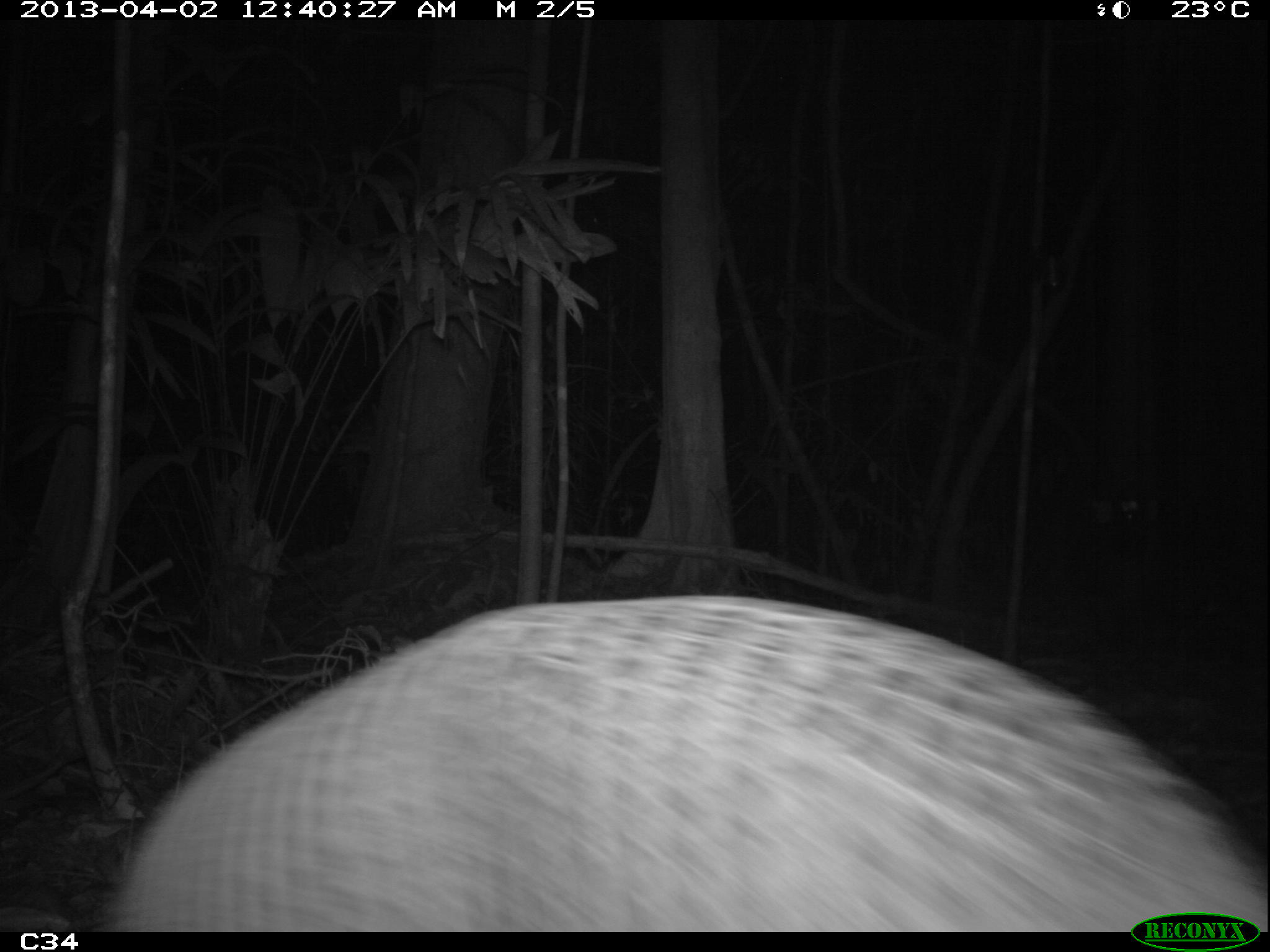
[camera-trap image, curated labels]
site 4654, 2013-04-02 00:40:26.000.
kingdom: Animalia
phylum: Chordata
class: Mammalia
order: Cingulata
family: Chlamyphoridae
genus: Priodontes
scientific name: Priodontes maximus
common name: giant armadillo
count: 1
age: adult